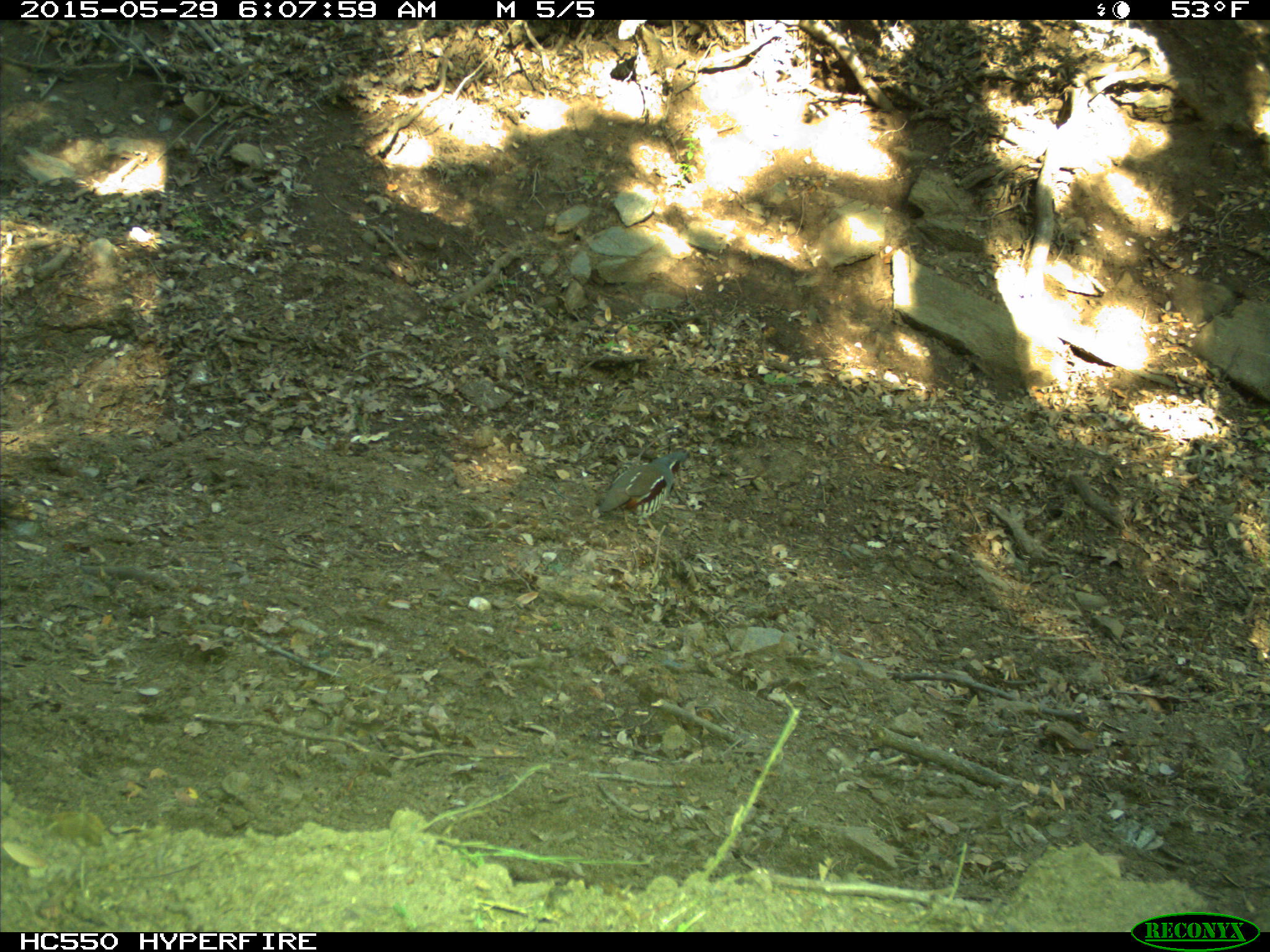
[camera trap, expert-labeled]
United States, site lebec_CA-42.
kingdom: Animalia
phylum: Chordata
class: Aves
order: Galliformes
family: Odontophoridae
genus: Callipepla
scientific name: Callipepla californica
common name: california quail